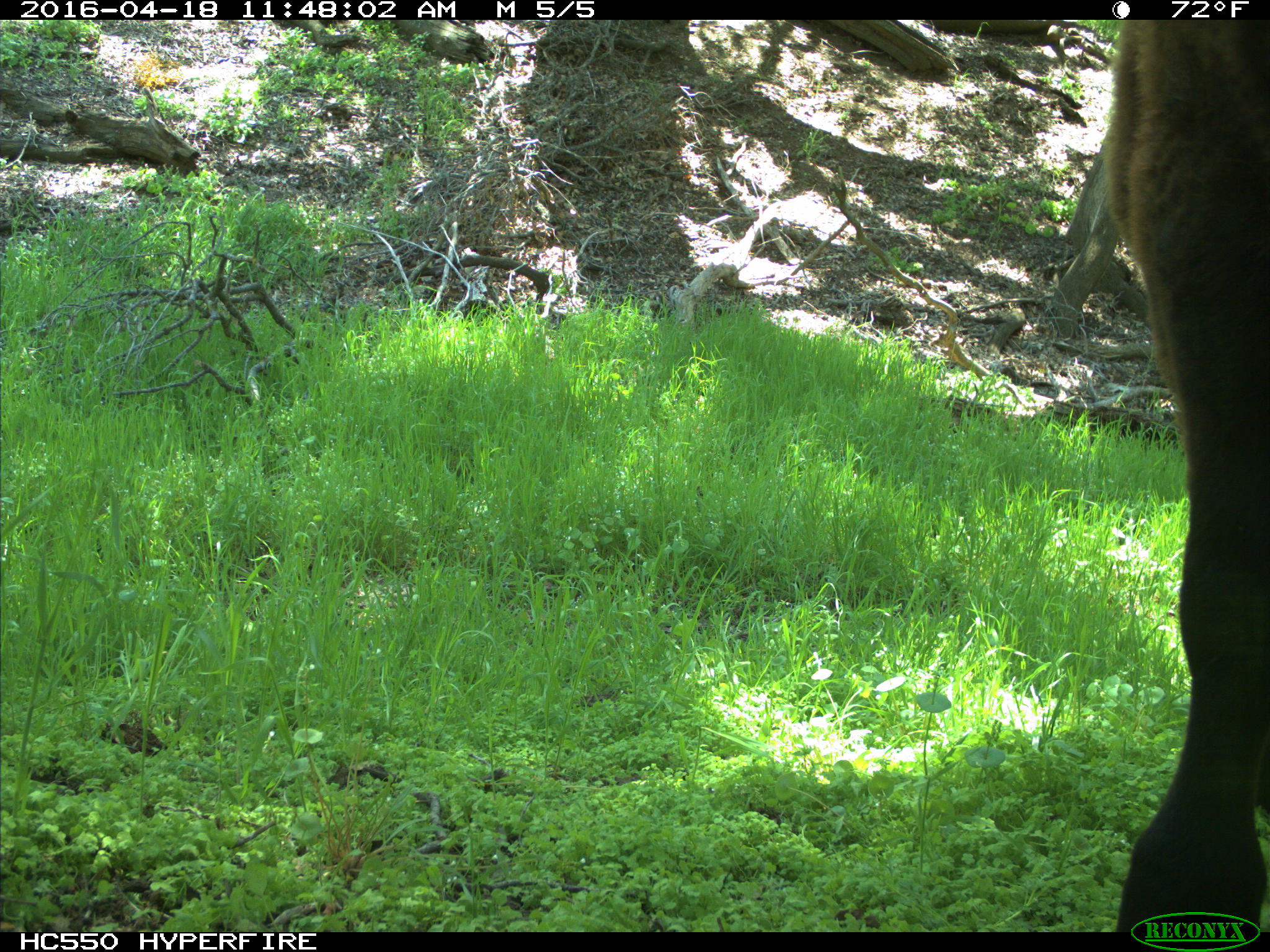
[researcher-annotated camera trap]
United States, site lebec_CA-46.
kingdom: Animalia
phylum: Chordata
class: Mammalia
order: Artiodactyla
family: Bovidae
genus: Bos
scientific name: Bos taurus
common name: domestic cow